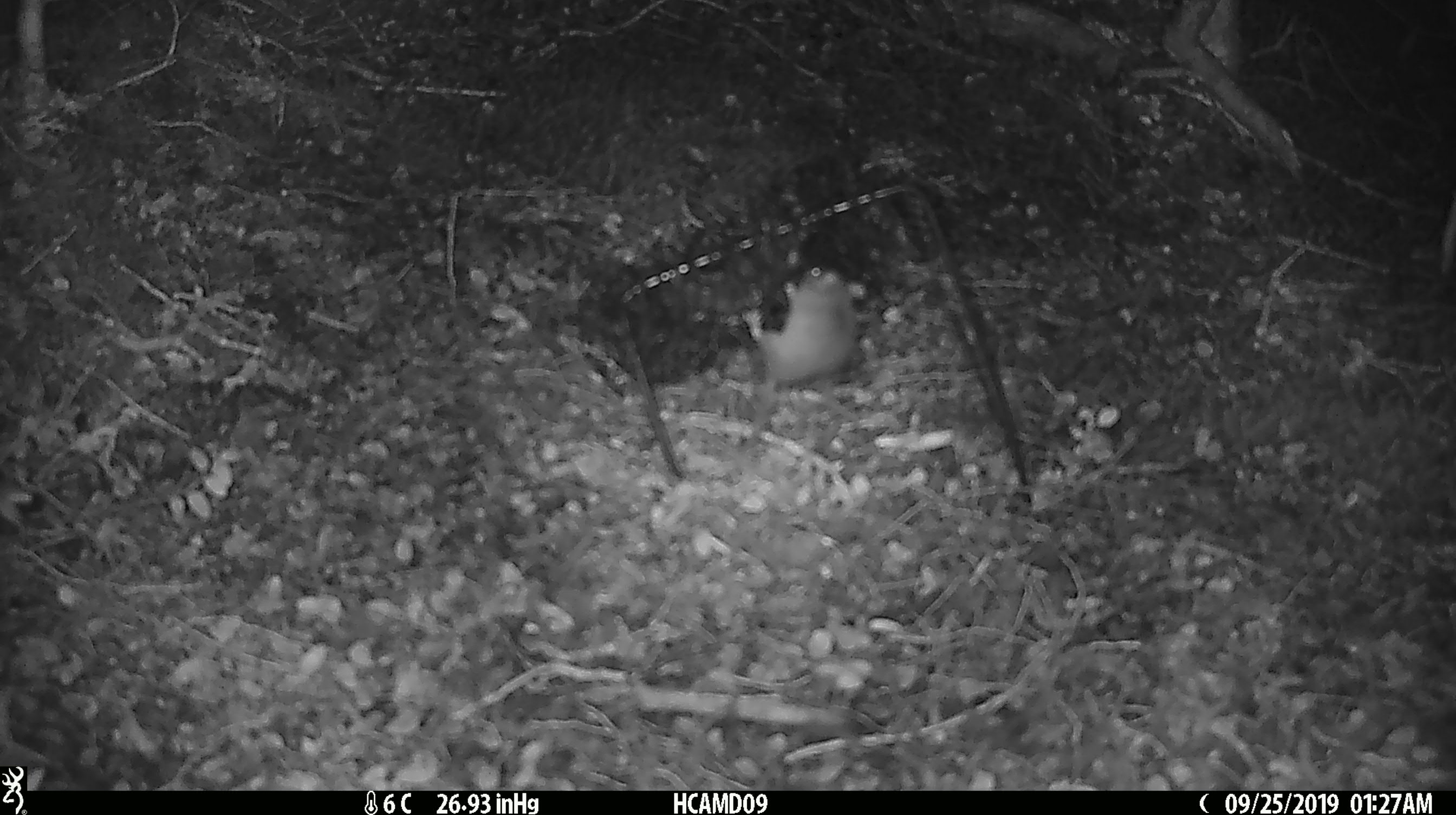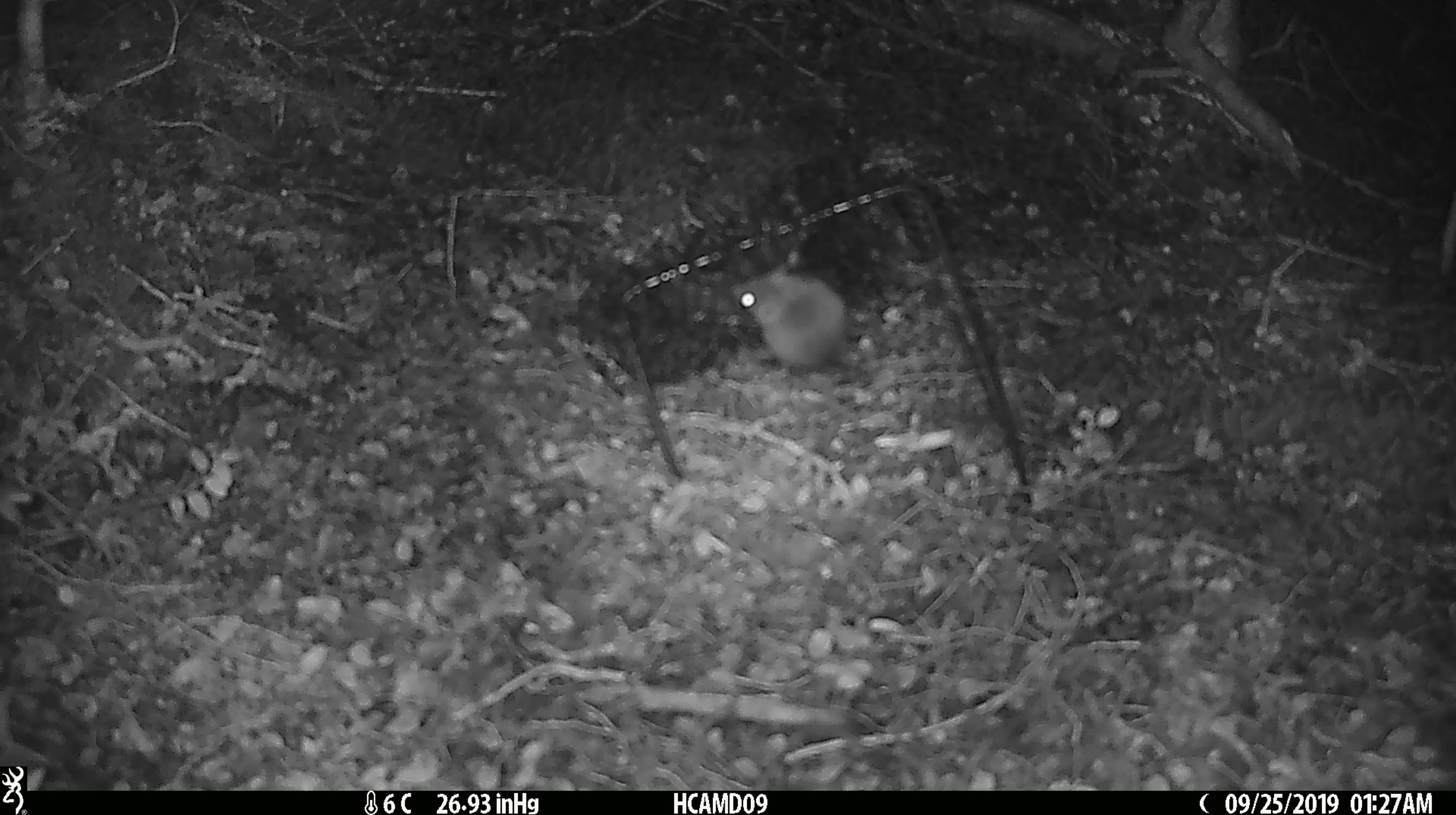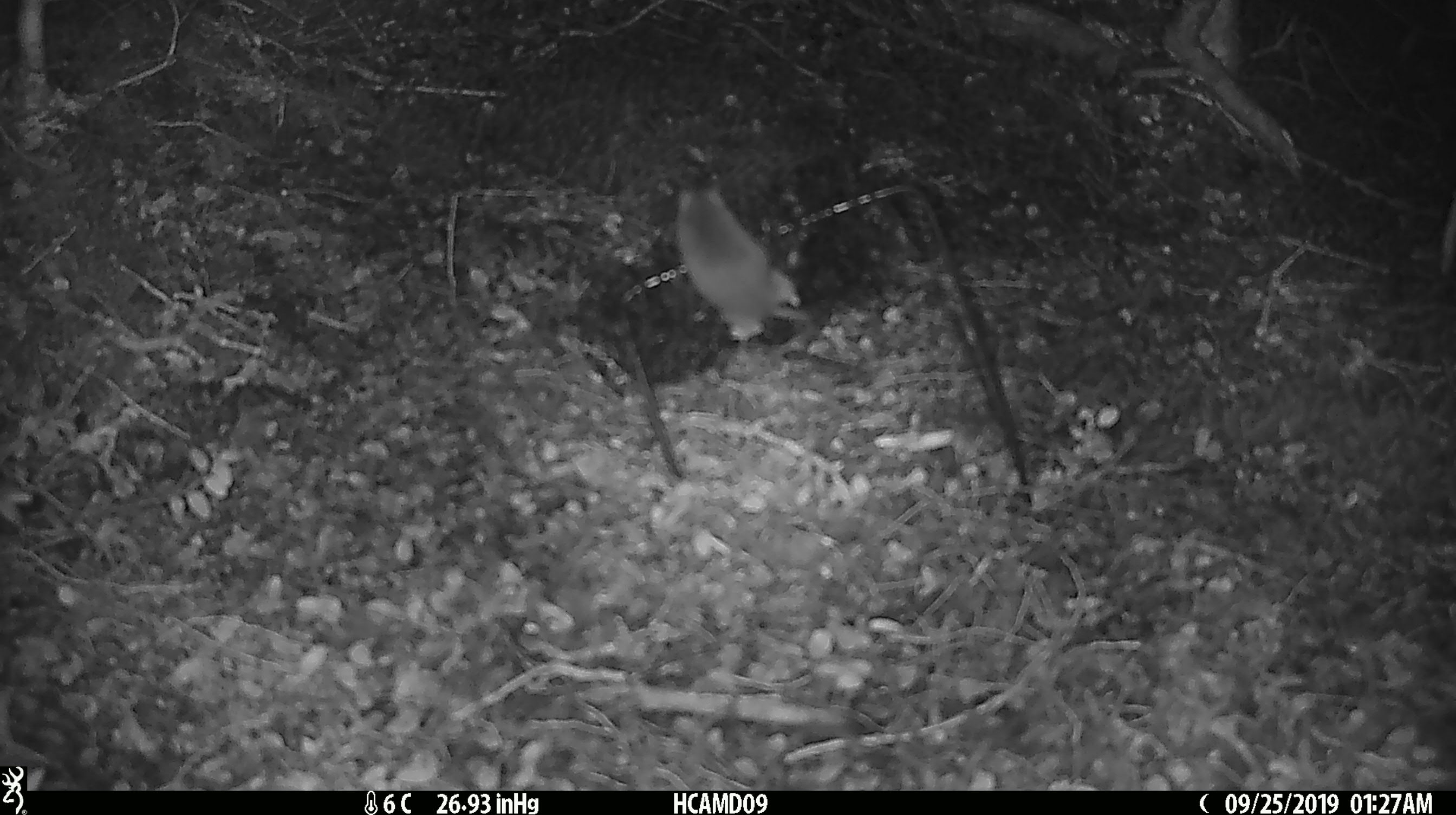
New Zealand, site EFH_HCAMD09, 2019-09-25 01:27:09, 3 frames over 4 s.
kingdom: Animalia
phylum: Chordata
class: Mammalia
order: Rodentia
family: Muridae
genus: Mus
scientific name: Mus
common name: mouse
Mouse (Mus).